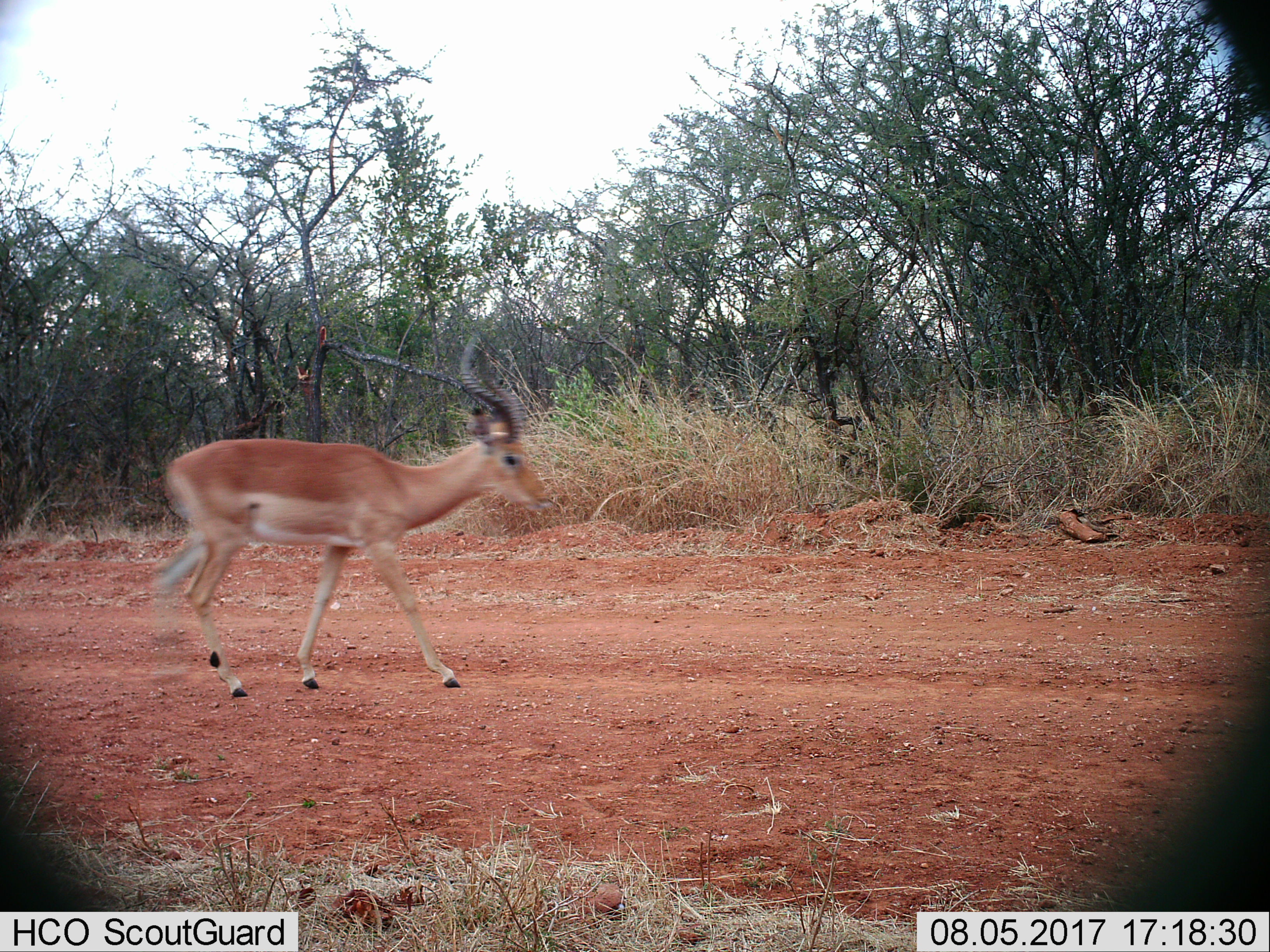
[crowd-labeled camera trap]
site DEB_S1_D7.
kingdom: Animalia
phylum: Chordata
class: Mammalia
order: Artiodactyla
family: Bovidae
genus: Aepyceros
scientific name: Aepyceros melampus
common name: impala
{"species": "impala (Aepyceros melampus)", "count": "1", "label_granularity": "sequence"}